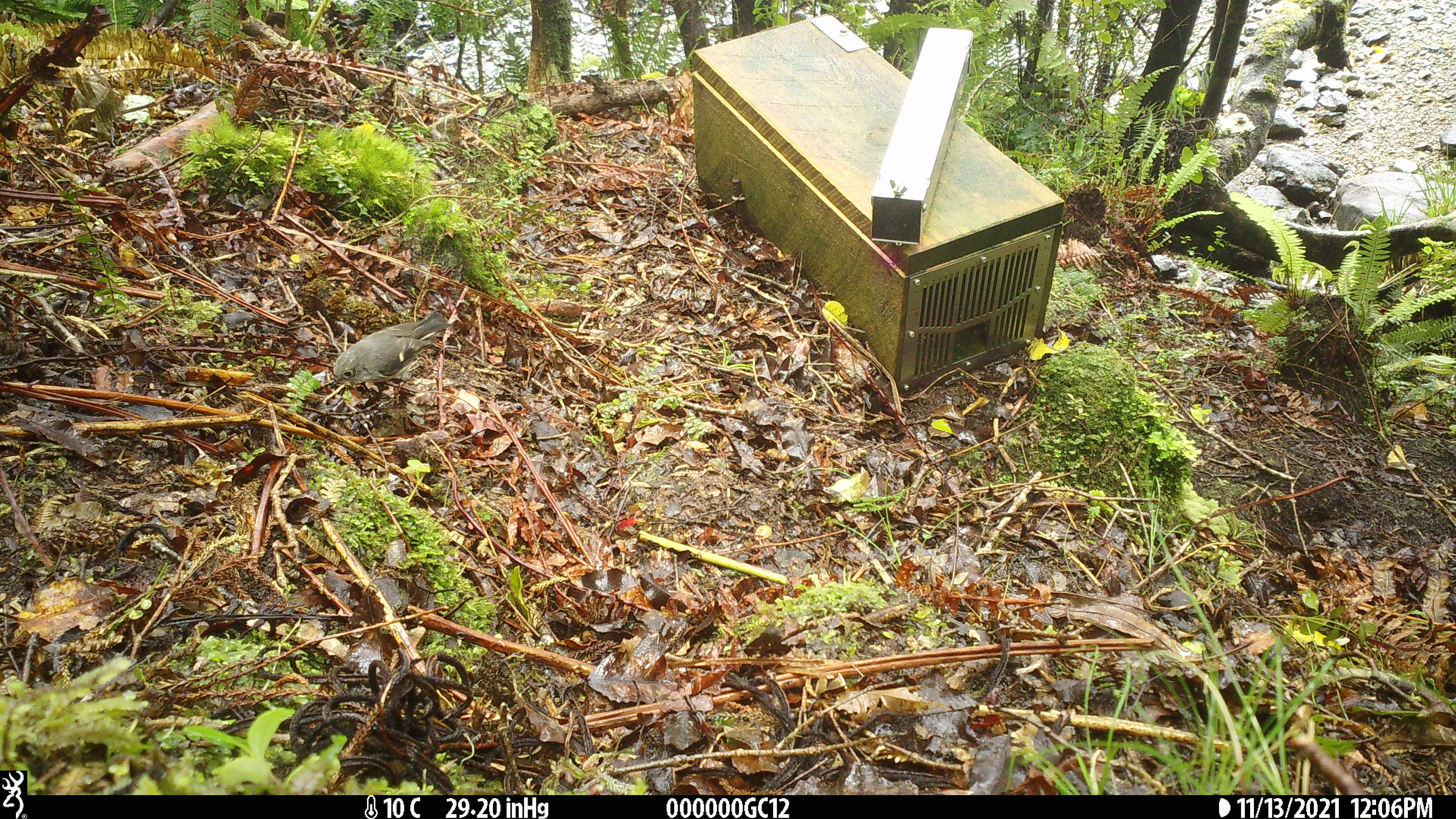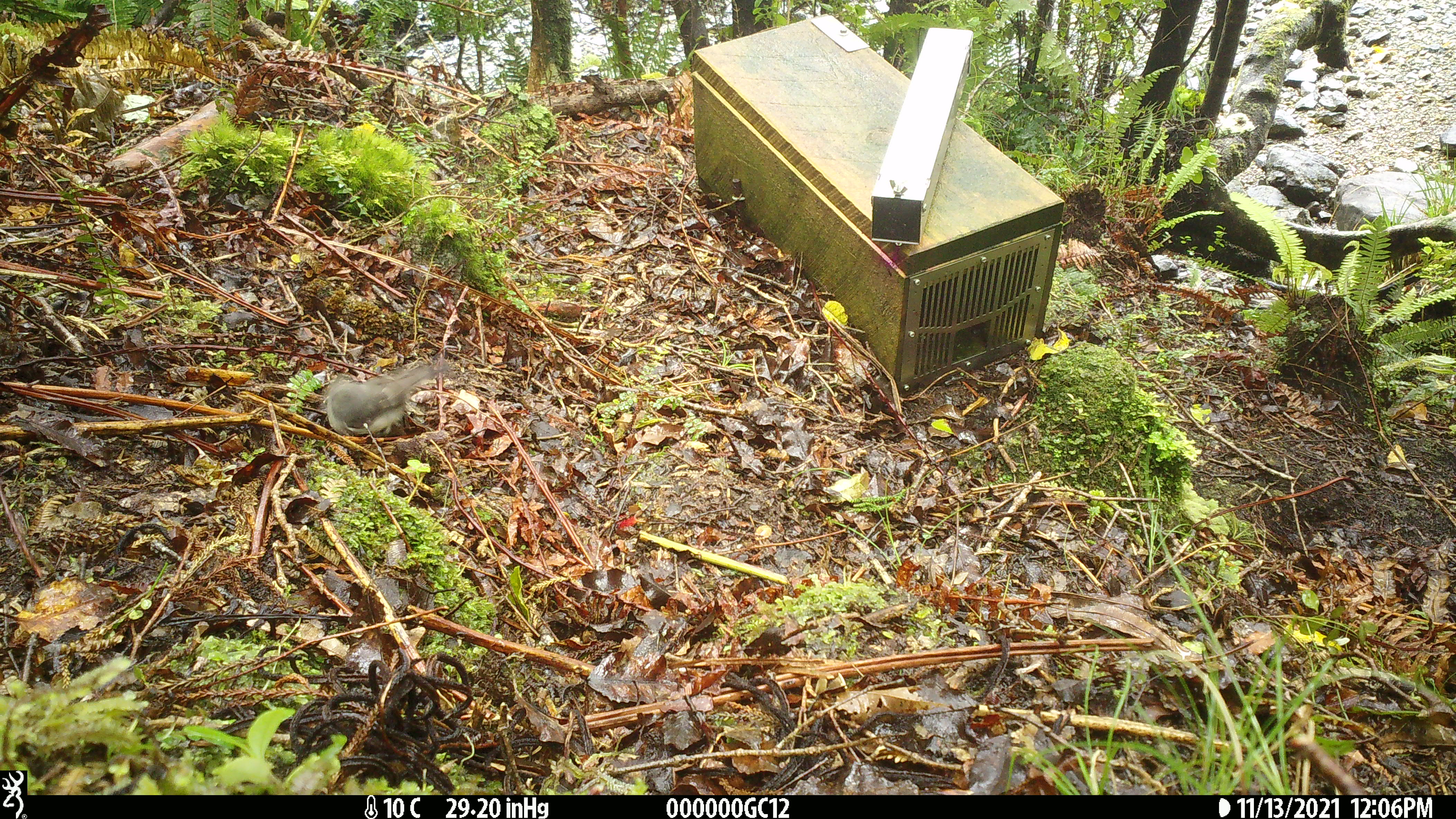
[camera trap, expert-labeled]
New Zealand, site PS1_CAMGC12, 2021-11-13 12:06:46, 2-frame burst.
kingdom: Animalia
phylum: Chordata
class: Aves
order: Passeriformes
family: Petroicidae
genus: Petroica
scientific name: Petroica australis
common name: new zealand robin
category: robin